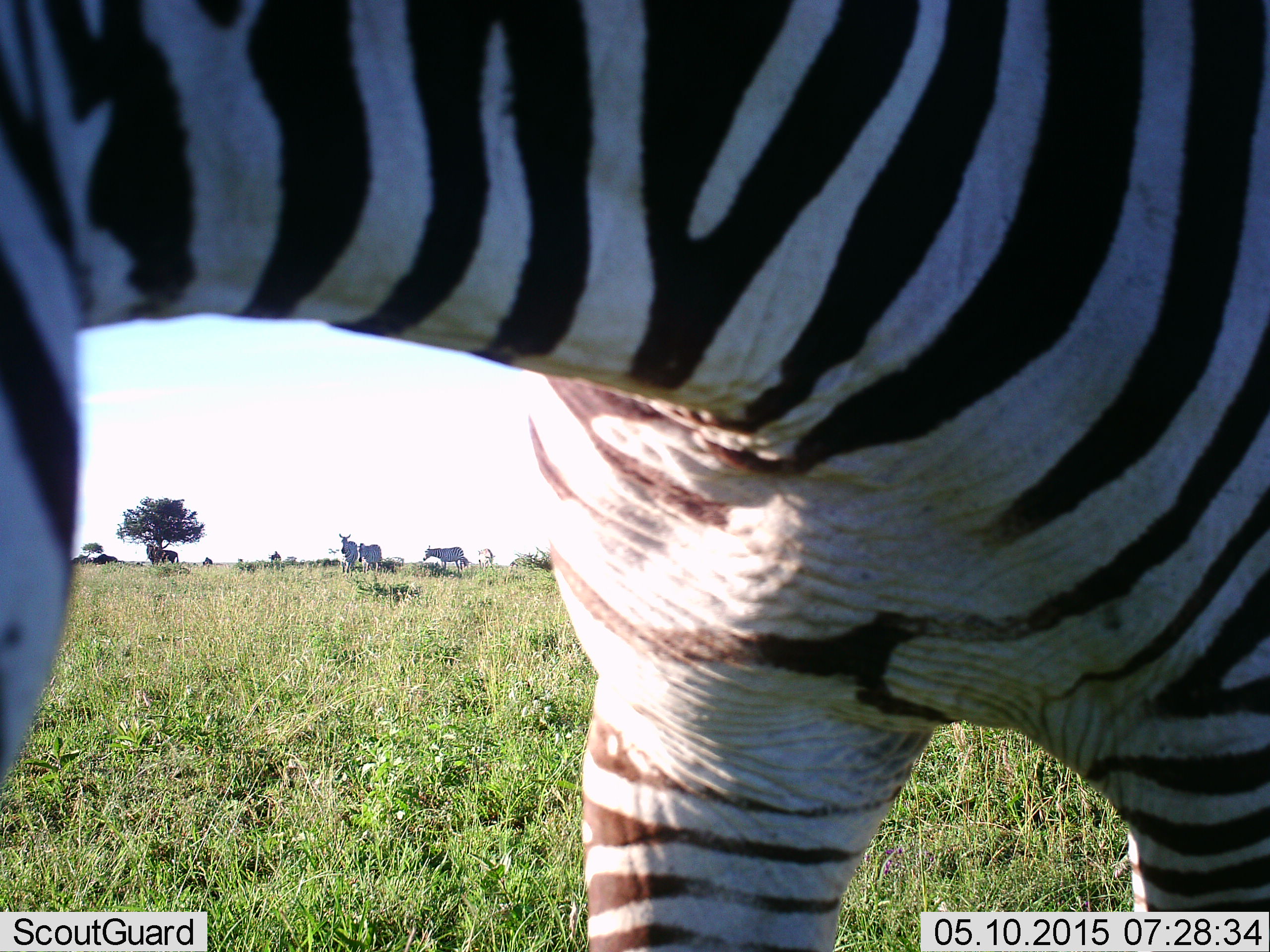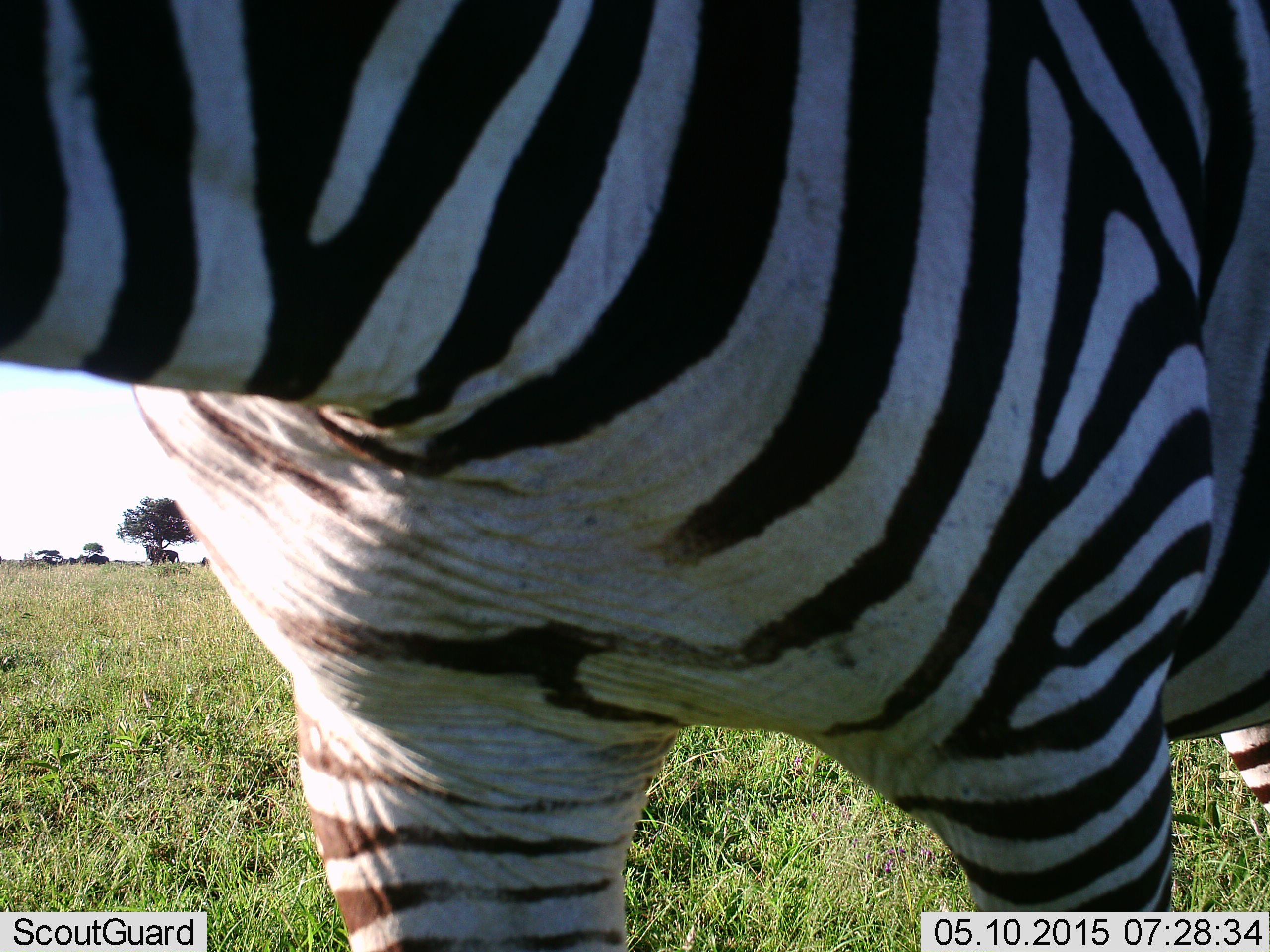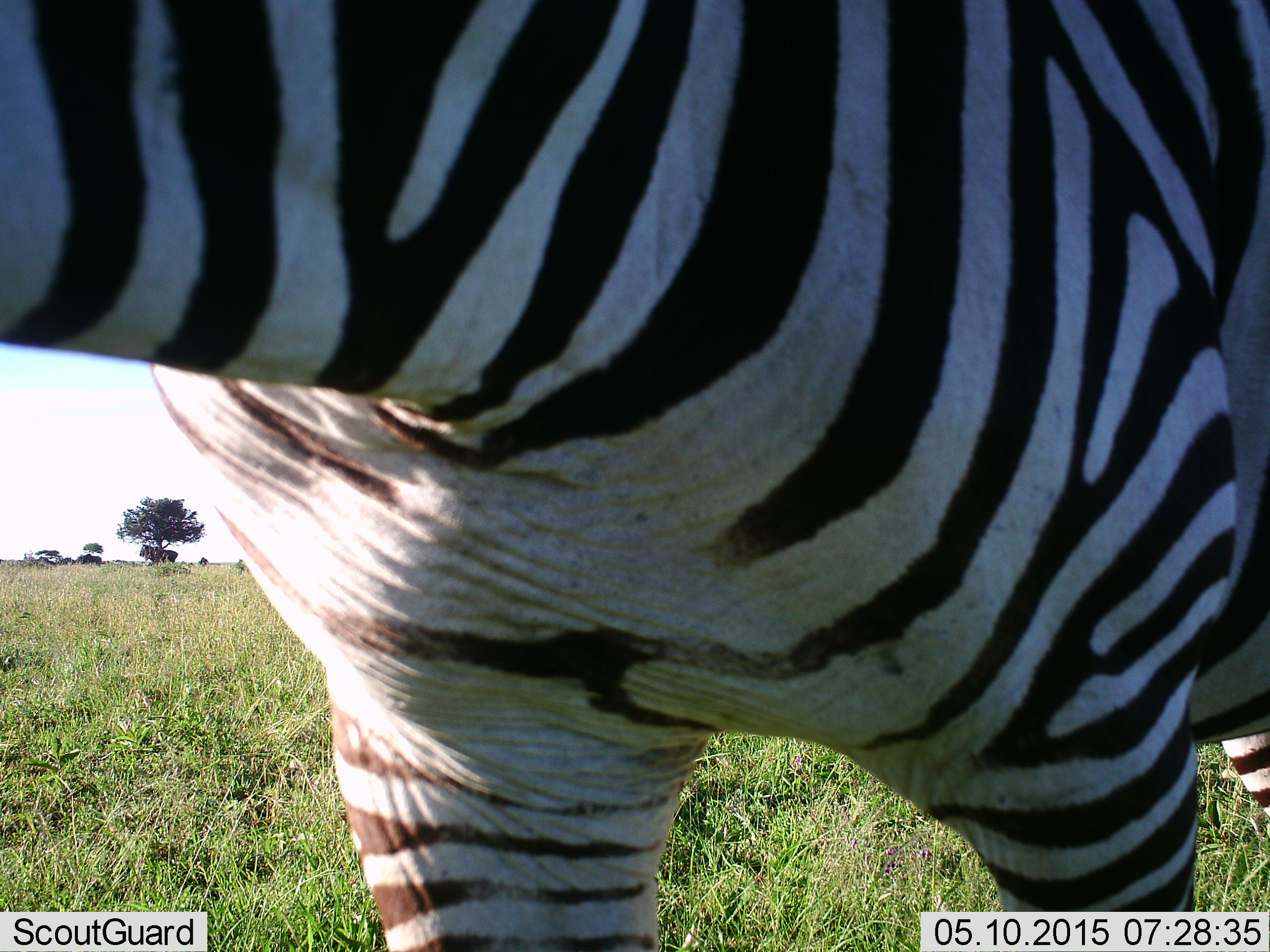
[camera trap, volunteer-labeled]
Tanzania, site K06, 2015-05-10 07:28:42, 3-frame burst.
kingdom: Animalia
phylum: Chordata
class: Mammalia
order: Perissodactyla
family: Equidae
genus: Equus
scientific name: Equus quagga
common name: plains zebra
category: zebra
Zebra (plains zebra) (Equus quagga), count 1. Behavior (volunteer vote fractions): standing 67%, resting 0%, moving 60%, interacting 7%. Young present (vote fraction): 0%. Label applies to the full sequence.